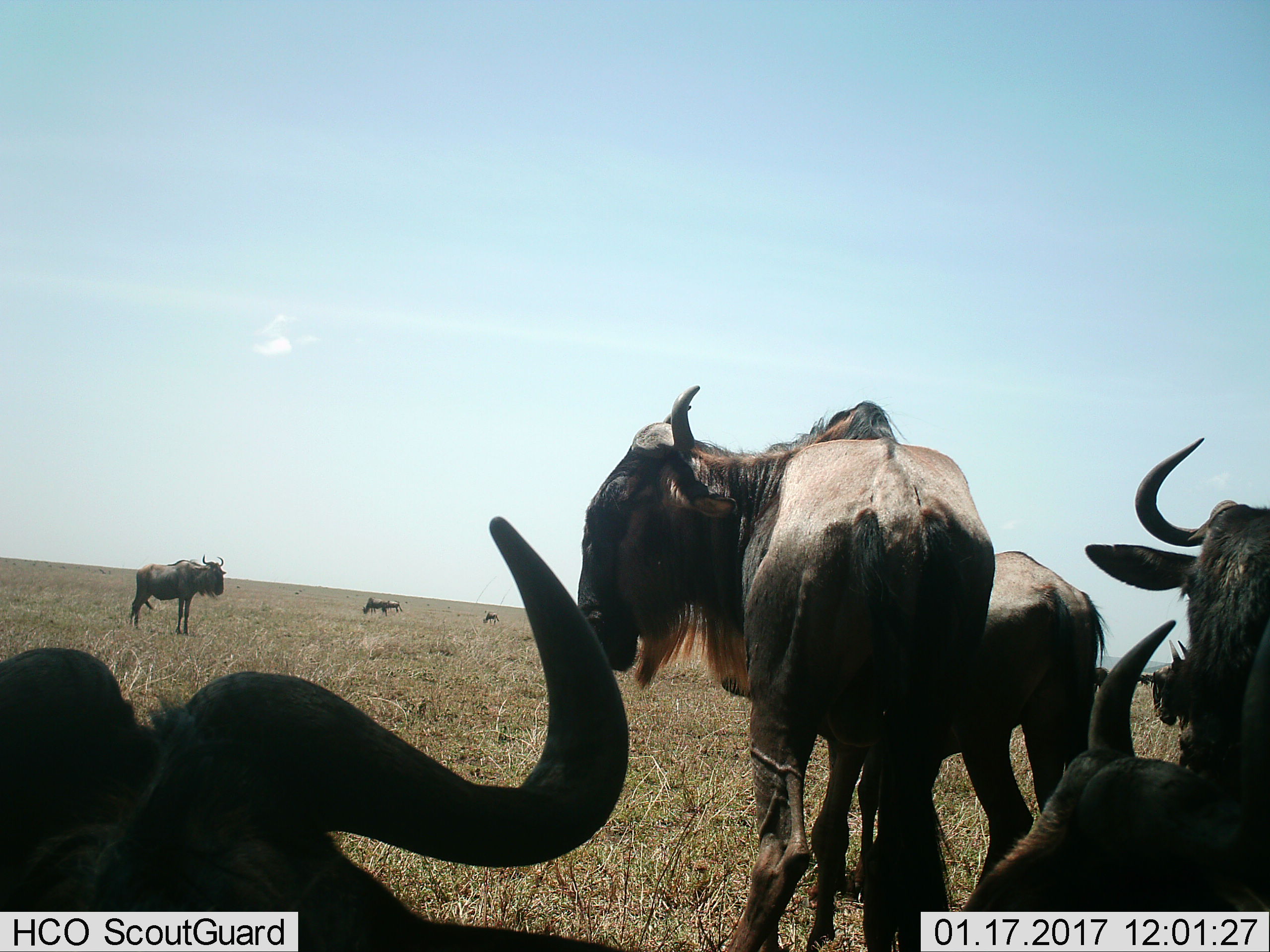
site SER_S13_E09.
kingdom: Animalia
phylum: Chordata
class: Mammalia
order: Artiodactyla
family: Bovidae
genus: Connochaetes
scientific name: Connochaetes taurinus taurinus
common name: blue wildebeest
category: wildebeestblue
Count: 11-50.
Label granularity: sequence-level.